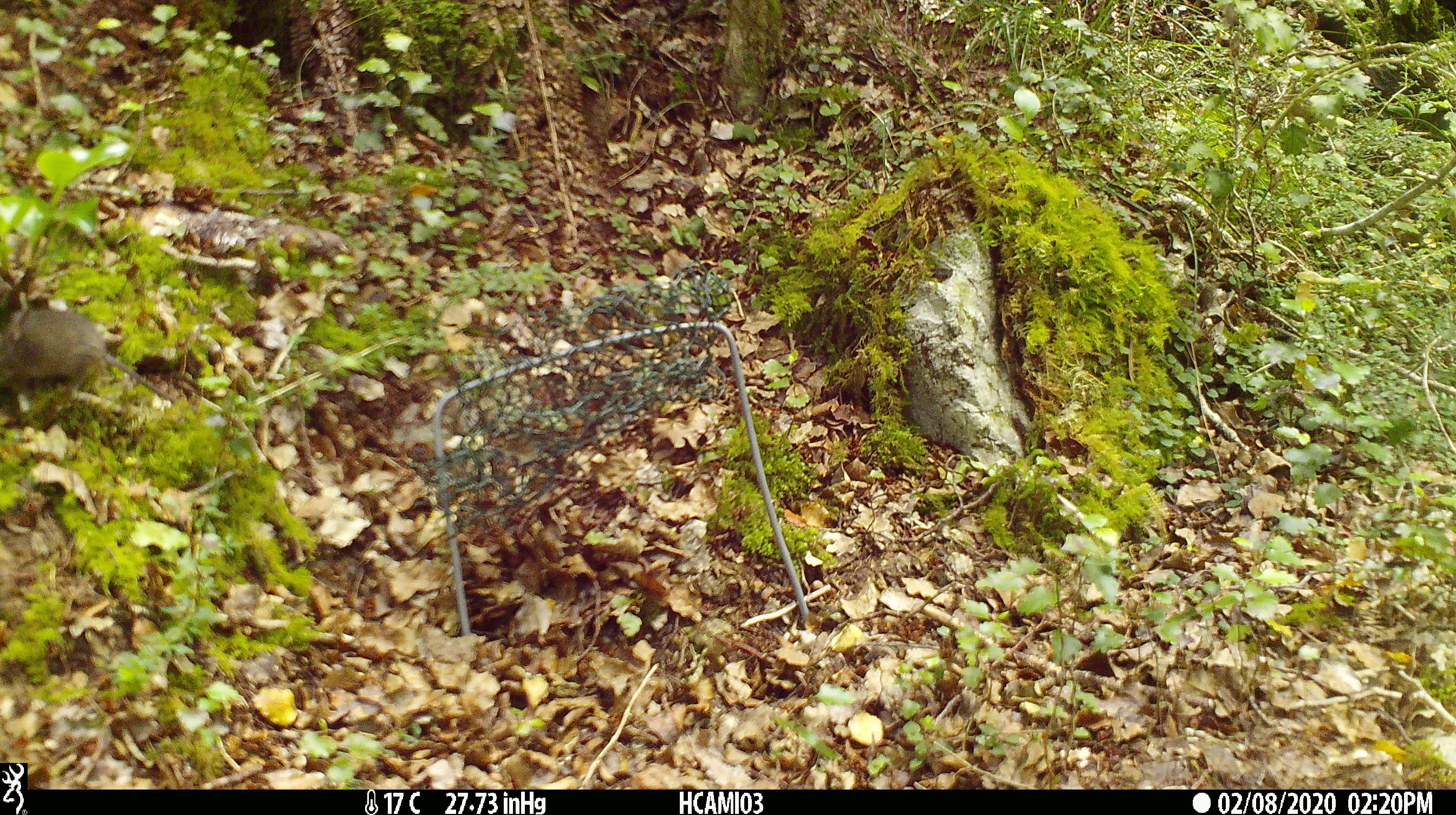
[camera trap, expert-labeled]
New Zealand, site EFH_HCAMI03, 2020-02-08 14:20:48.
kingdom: Animalia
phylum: Chordata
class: Mammalia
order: Rodentia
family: Muridae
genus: Mus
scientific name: Mus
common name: mouse